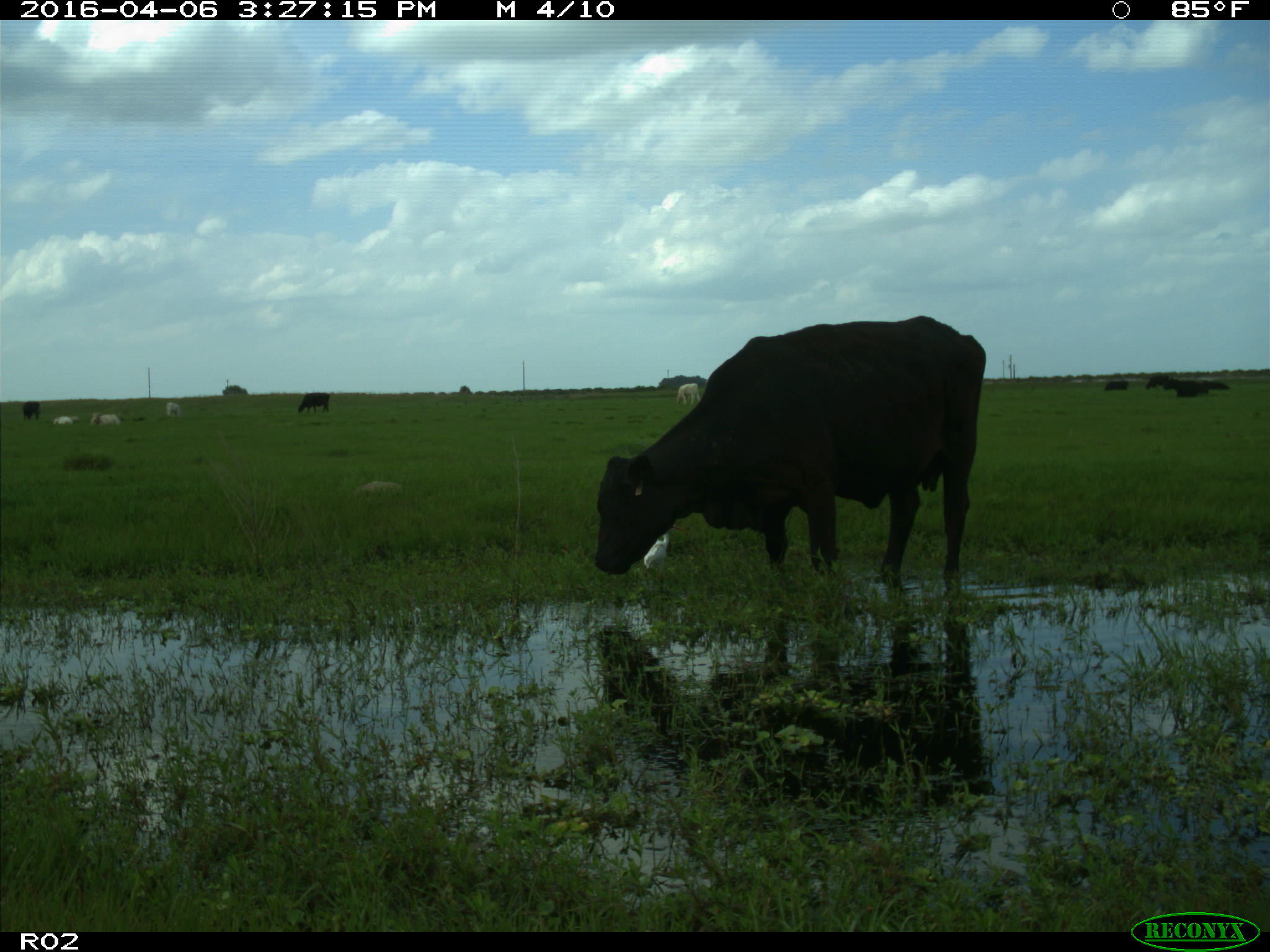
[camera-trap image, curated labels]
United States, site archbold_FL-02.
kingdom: Animalia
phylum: Chordata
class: Mammalia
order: Artiodactyla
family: Bovidae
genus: Bos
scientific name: Bos taurus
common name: domestic cow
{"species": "Bos taurus (domestic cow)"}